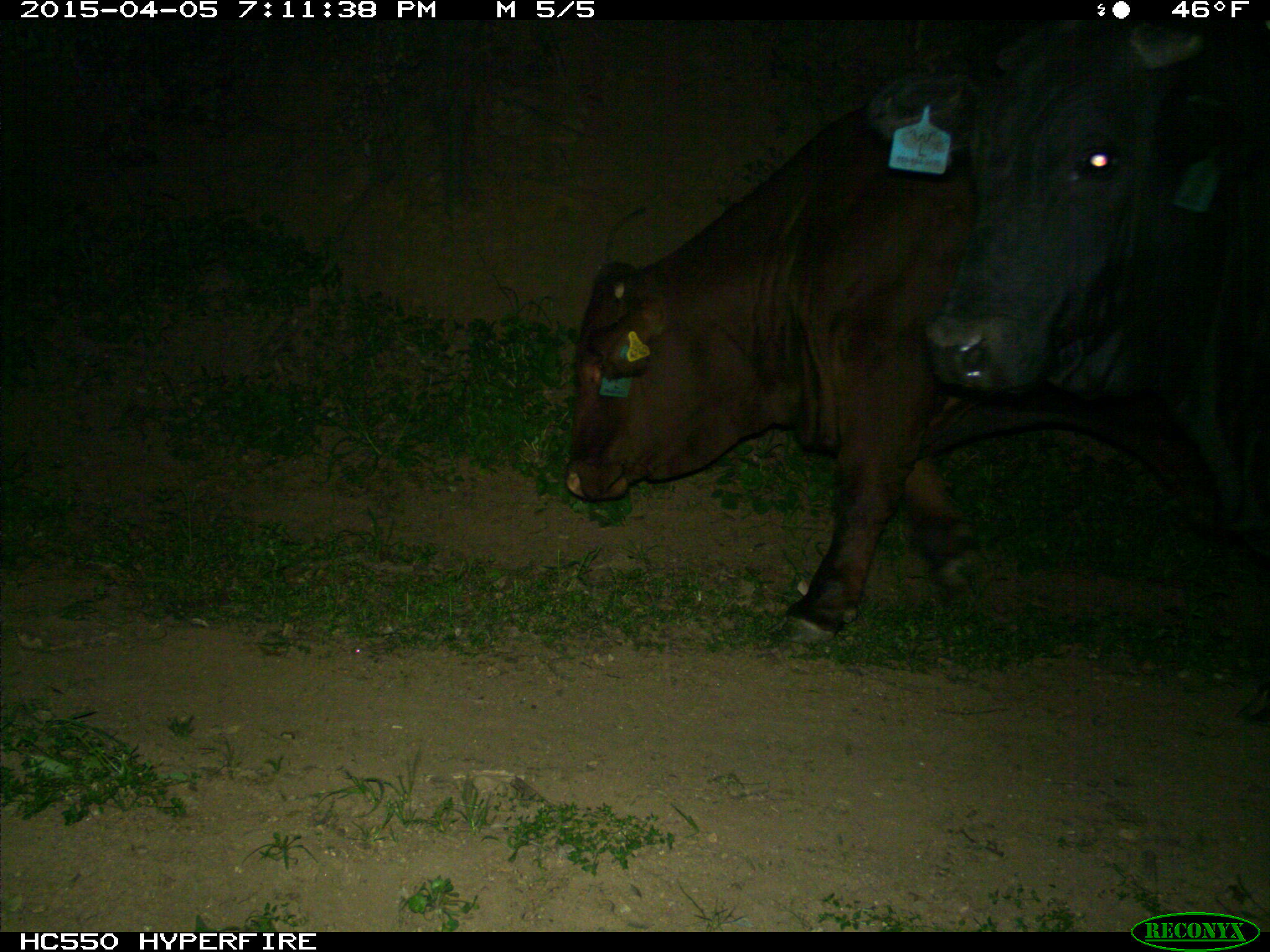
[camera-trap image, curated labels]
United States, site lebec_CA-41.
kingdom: Animalia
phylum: Chordata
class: Mammalia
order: Artiodactyla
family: Bovidae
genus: Bos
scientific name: Bos taurus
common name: domestic cow